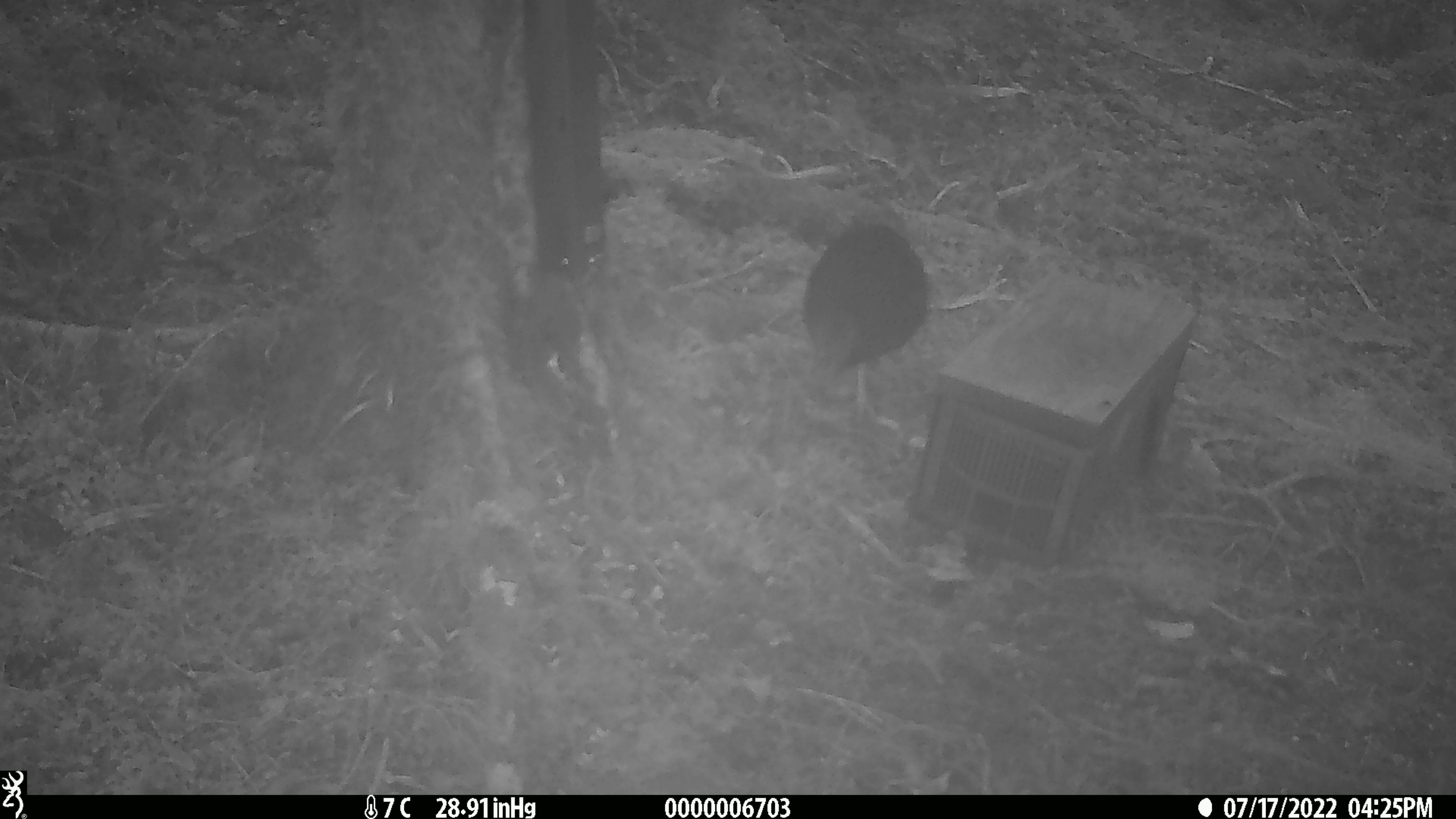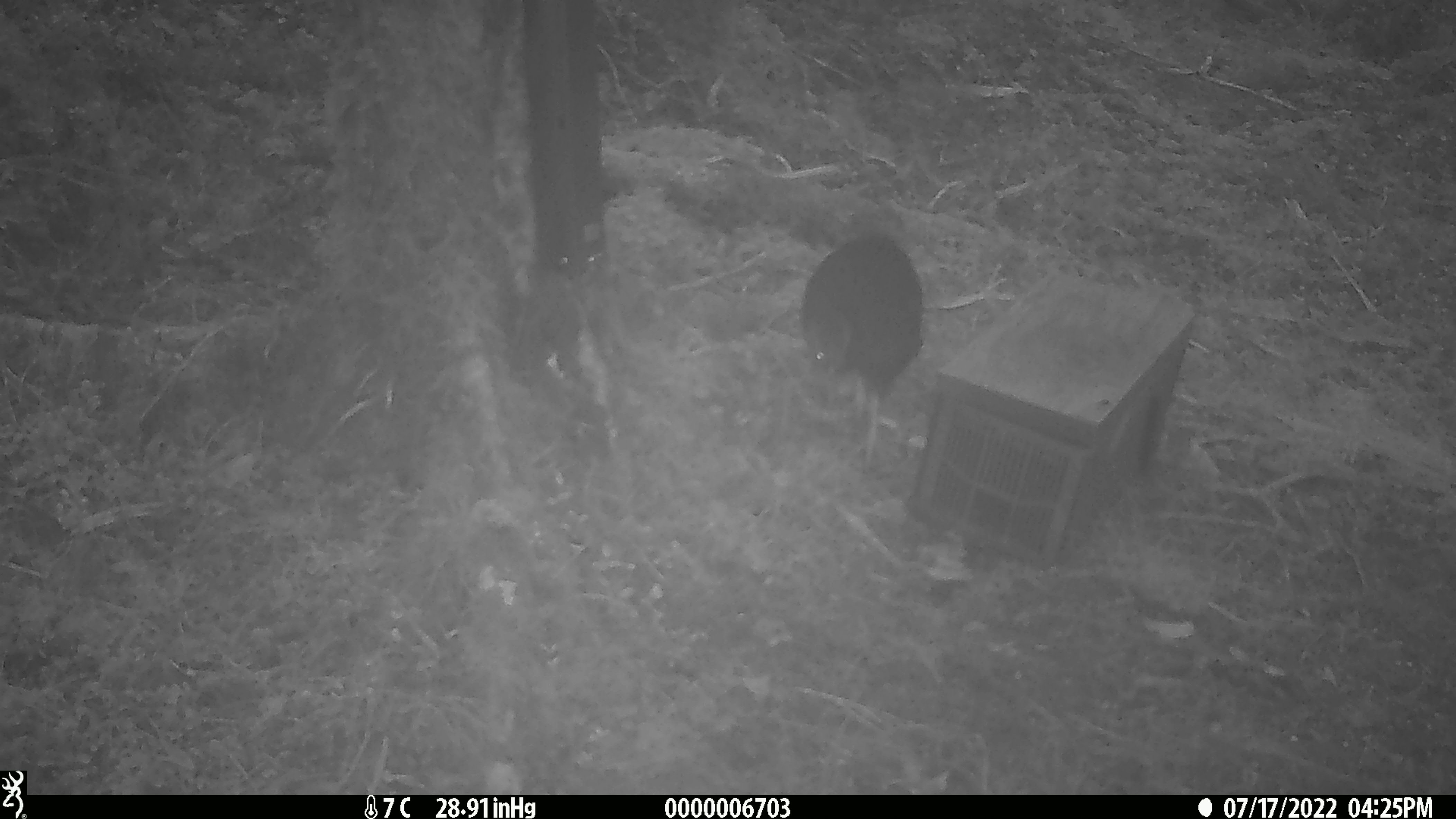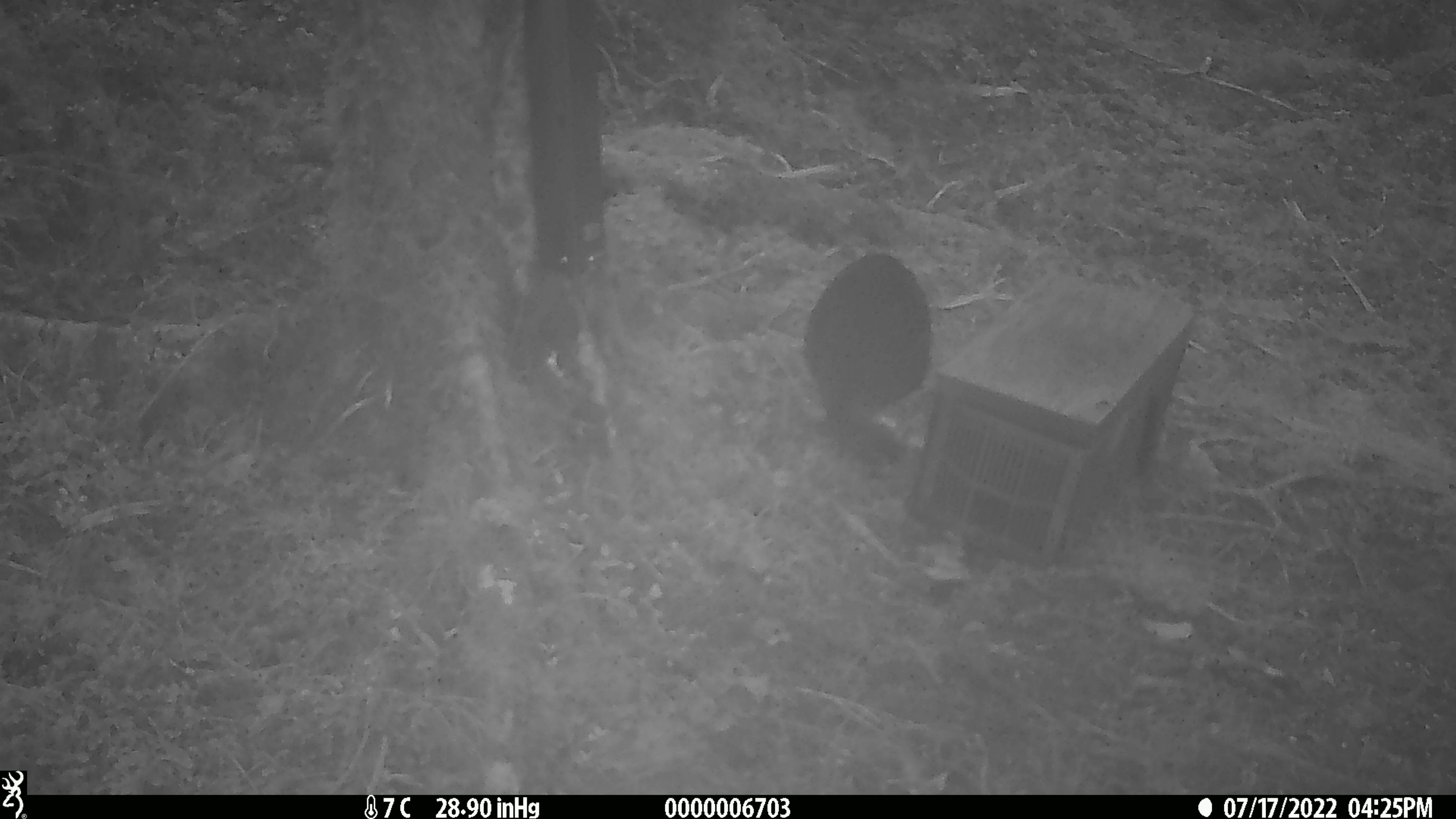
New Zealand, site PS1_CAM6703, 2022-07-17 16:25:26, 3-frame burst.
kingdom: Animalia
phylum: Chordata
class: Aves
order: Gruiformes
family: Rallidae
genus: Gallirallus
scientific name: Gallirallus australis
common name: weka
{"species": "weka (Gallirallus australis)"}